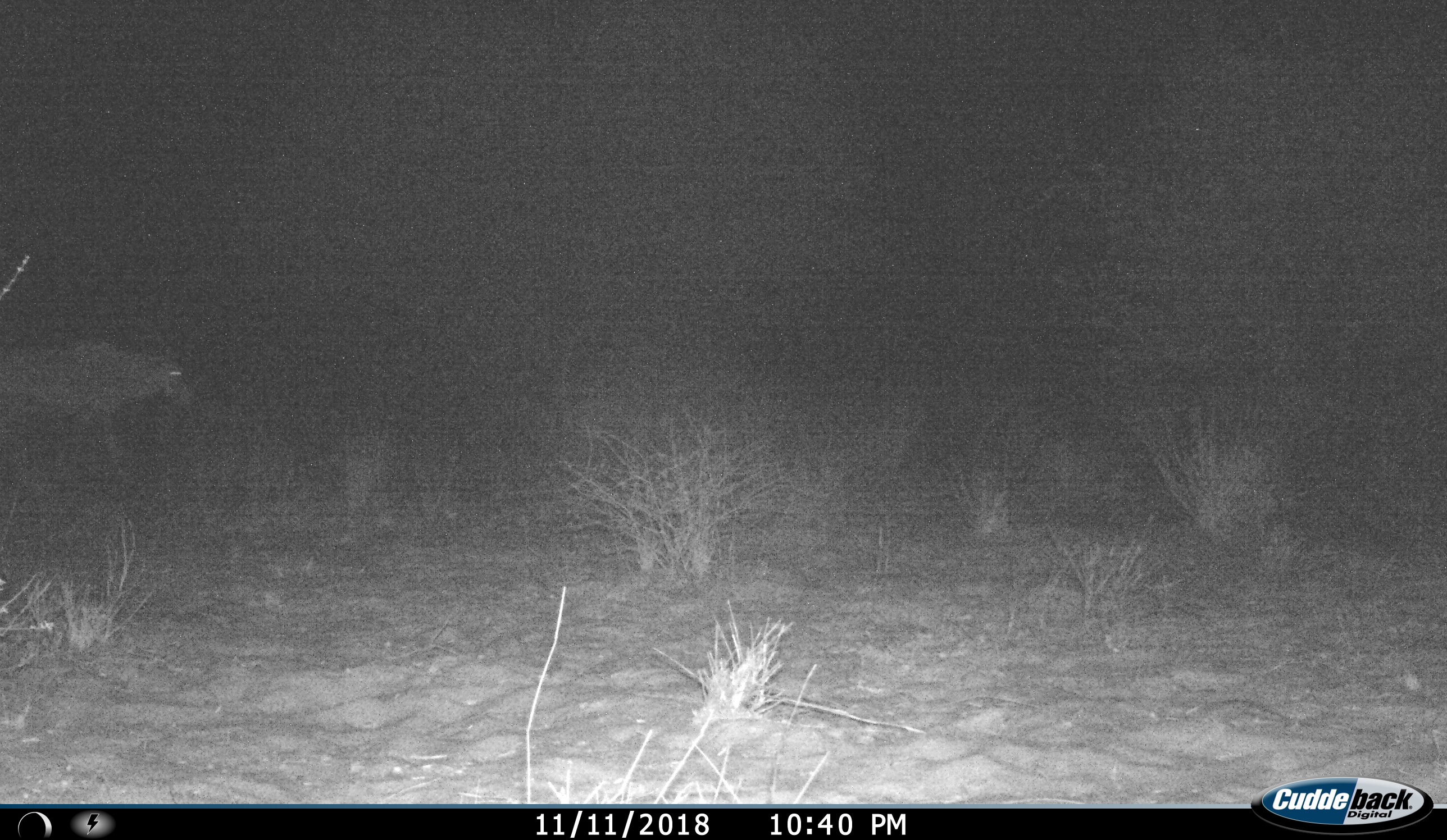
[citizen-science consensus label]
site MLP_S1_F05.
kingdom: Animalia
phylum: Chordata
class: Mammalia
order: Artiodactyla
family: Bovidae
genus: Oryx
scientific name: Oryx gazella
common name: gemsbok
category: oryx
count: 1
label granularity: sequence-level